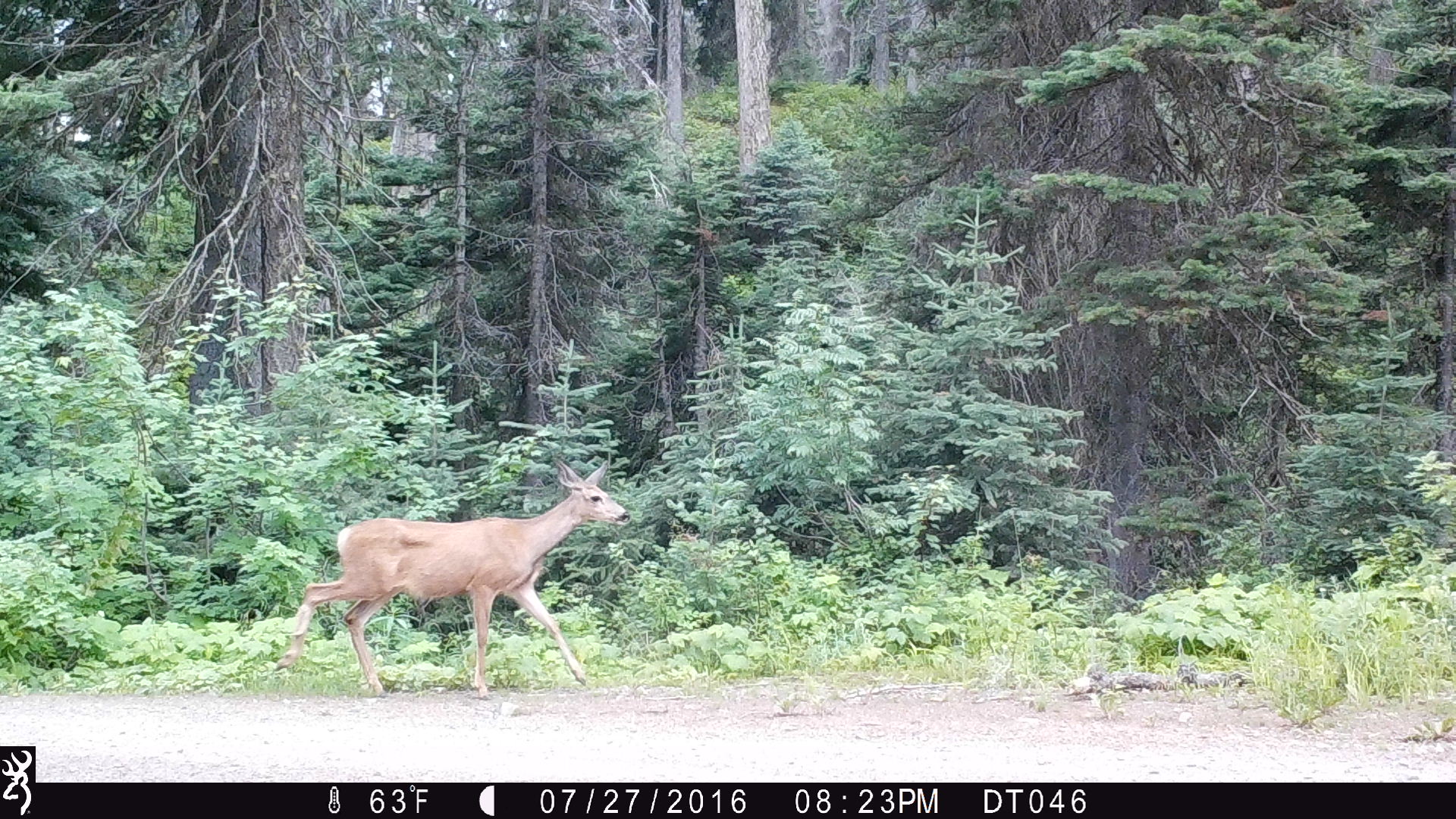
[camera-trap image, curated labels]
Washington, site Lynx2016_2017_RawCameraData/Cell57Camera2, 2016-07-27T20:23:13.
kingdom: Animalia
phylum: Chordata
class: Mammalia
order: Artiodactyla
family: Cervidae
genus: Odocoileus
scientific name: Odocoileus hemionus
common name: mule deer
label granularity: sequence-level